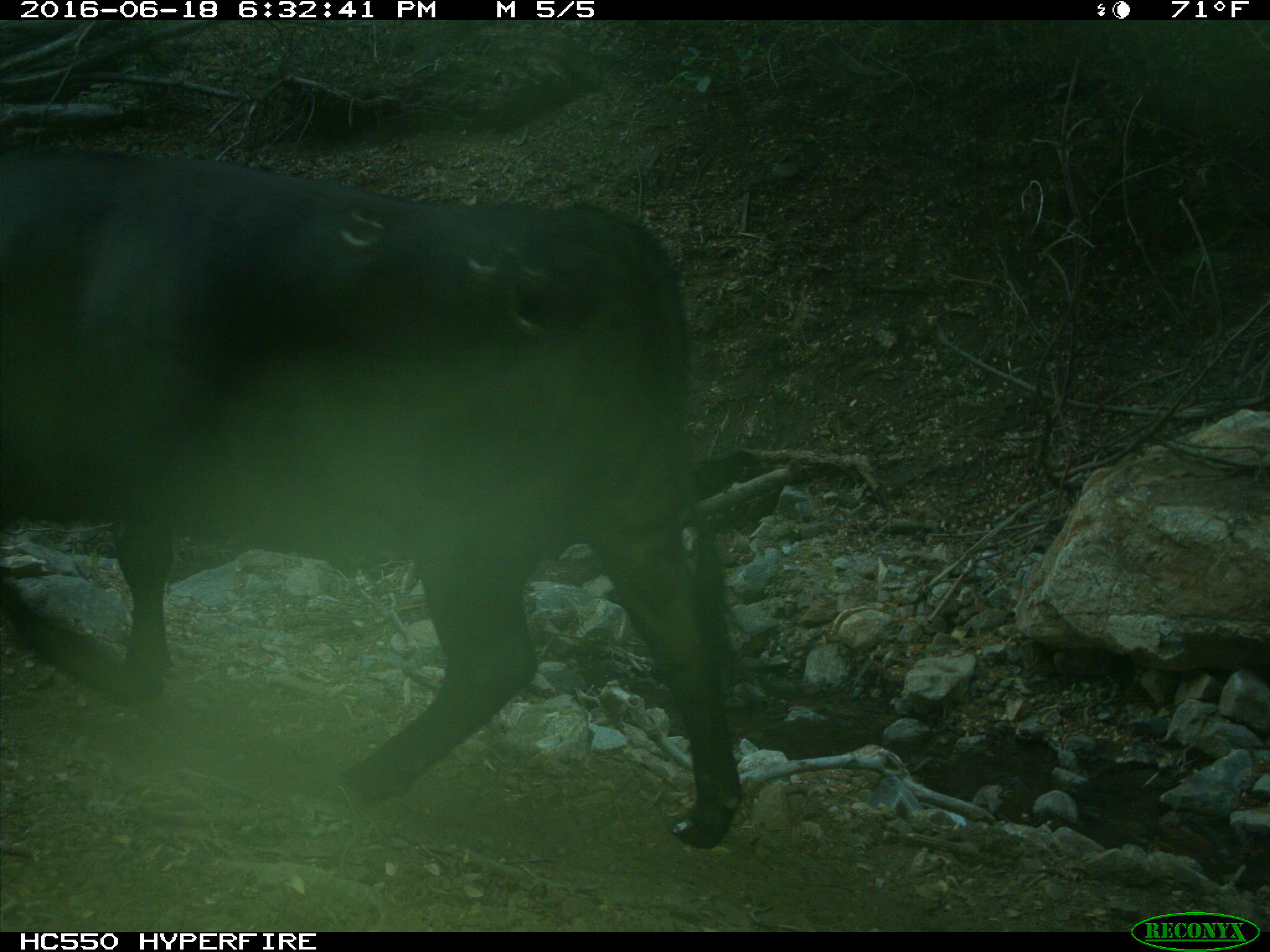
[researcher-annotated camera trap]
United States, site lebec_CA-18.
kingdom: Animalia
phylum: Chordata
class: Mammalia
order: Artiodactyla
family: Bovidae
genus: Bos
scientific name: Bos taurus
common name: domestic cow